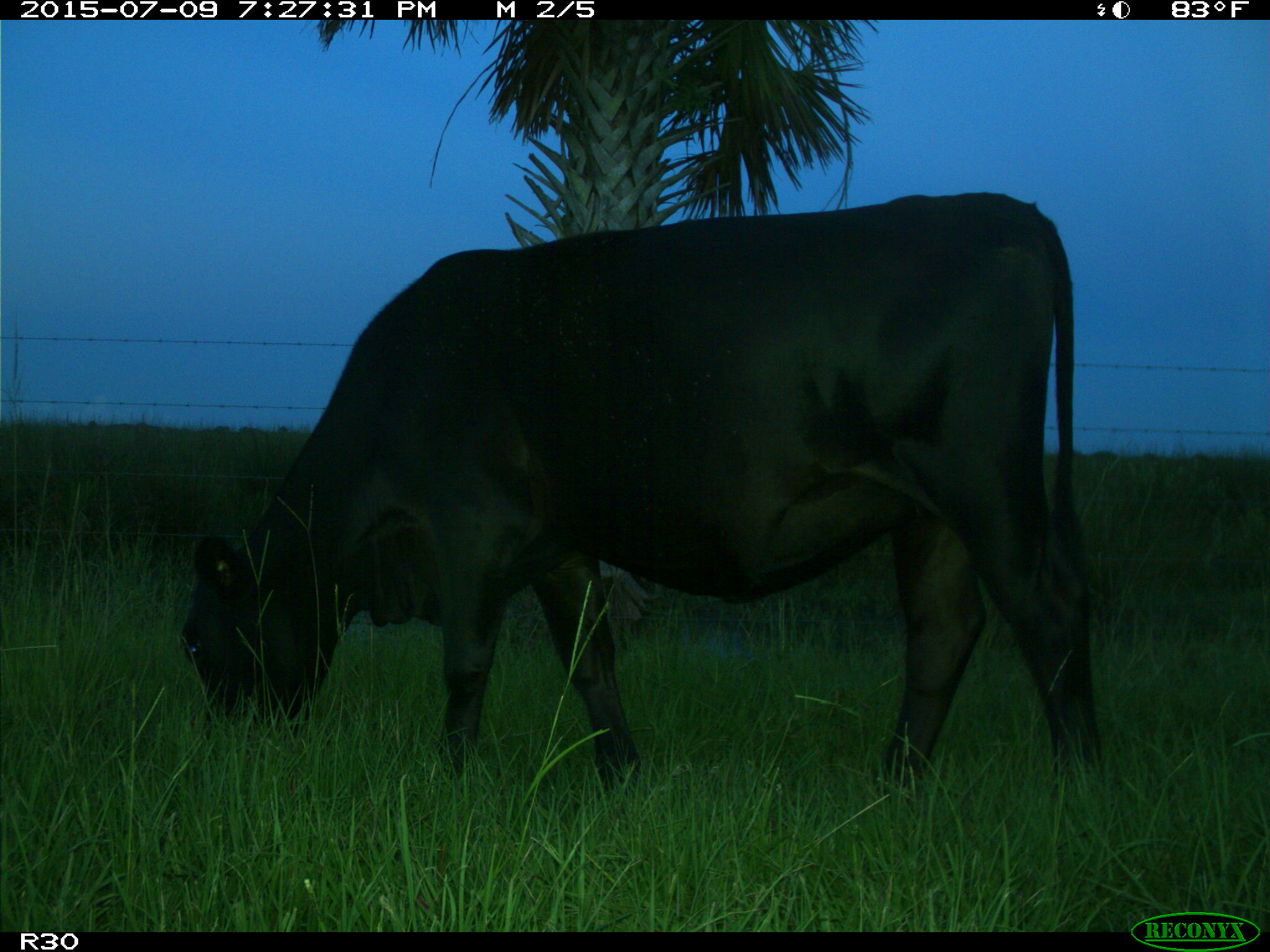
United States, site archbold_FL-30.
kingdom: Animalia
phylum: Chordata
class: Mammalia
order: Artiodactyla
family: Bovidae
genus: Bos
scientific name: Bos taurus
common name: domestic cow